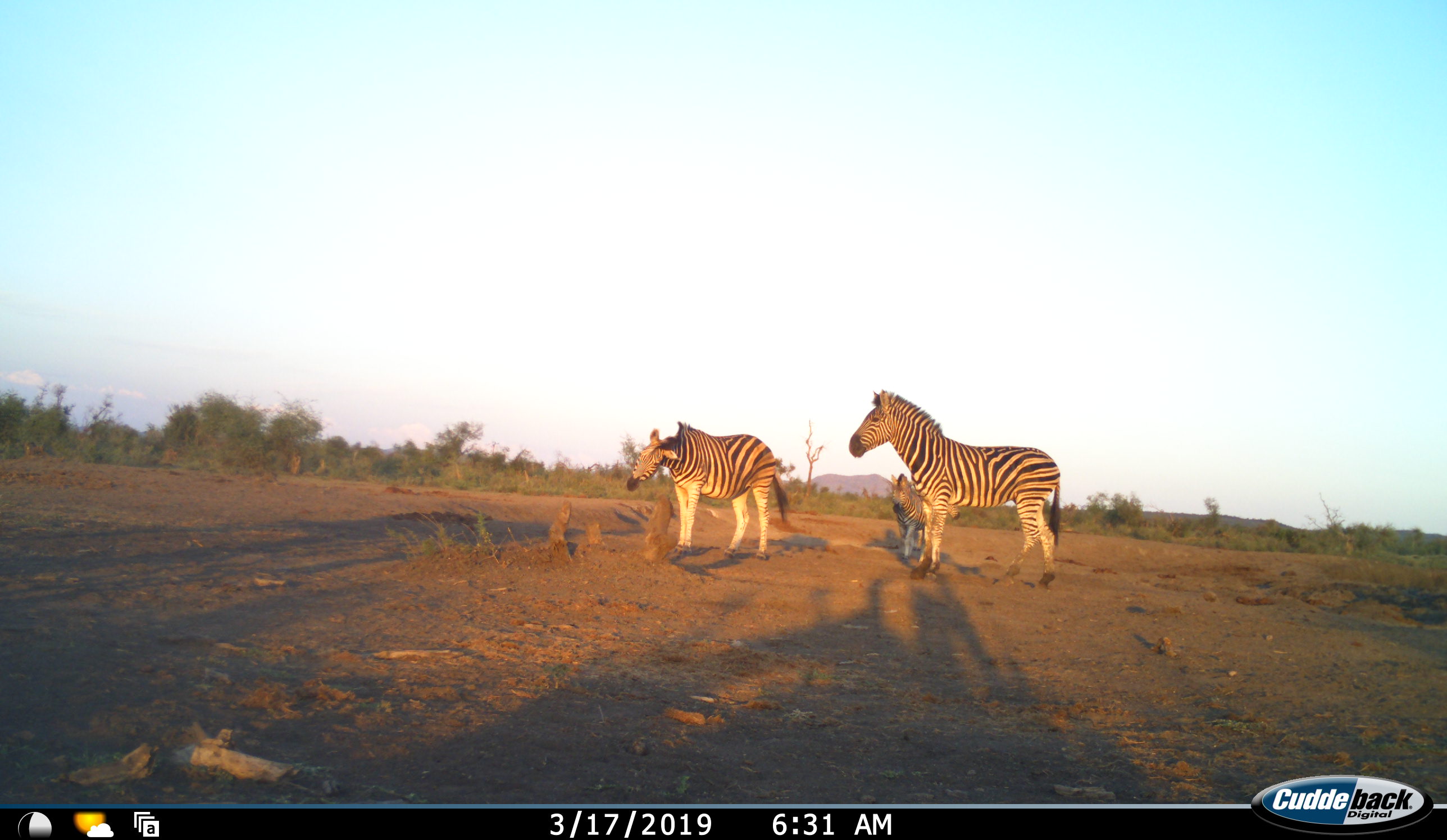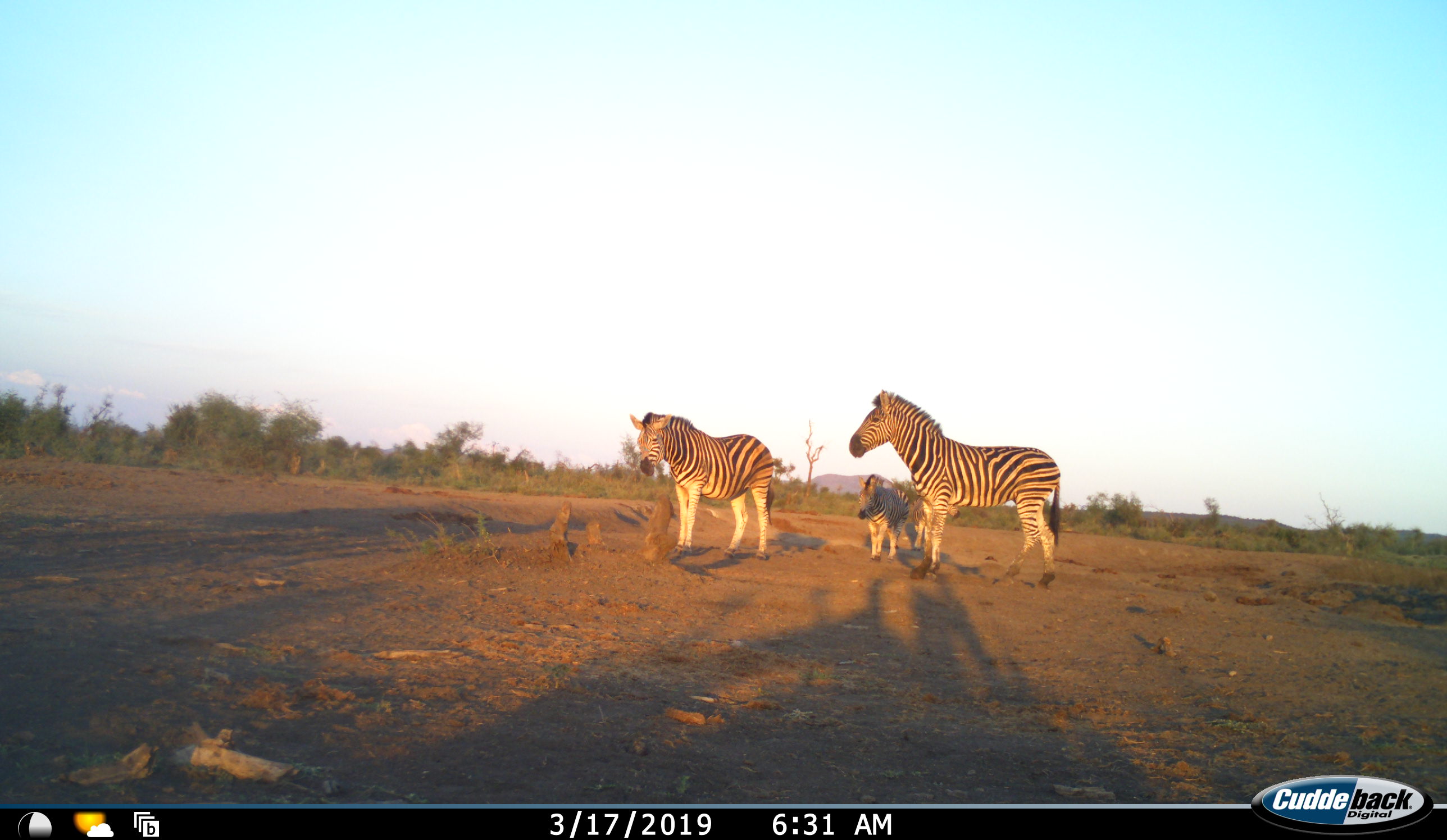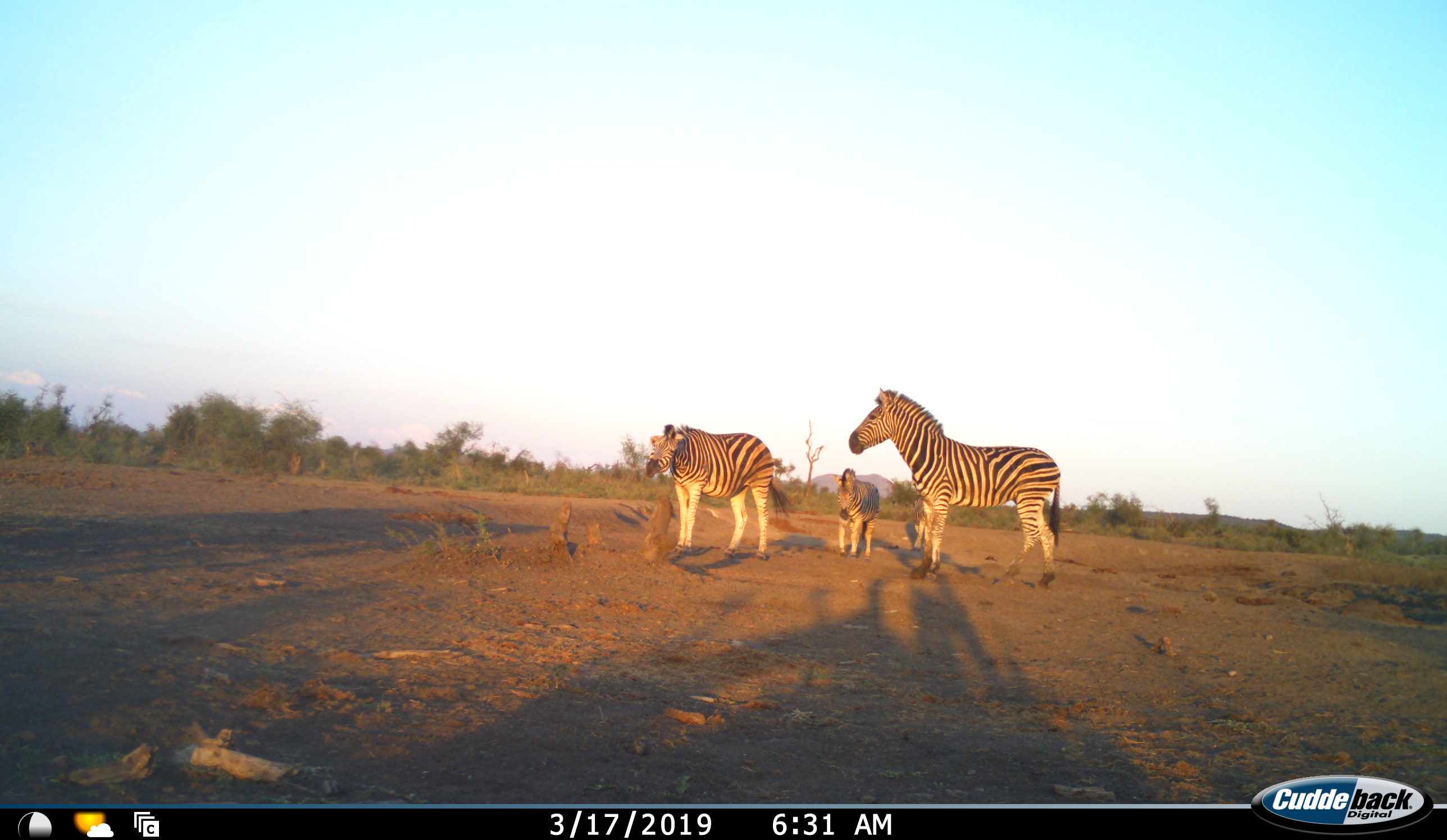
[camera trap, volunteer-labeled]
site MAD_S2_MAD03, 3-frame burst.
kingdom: Animalia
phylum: Chordata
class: Mammalia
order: Perissodactyla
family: Equidae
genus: Equus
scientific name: Equus quagga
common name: plains zebra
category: zebraplains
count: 3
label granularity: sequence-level